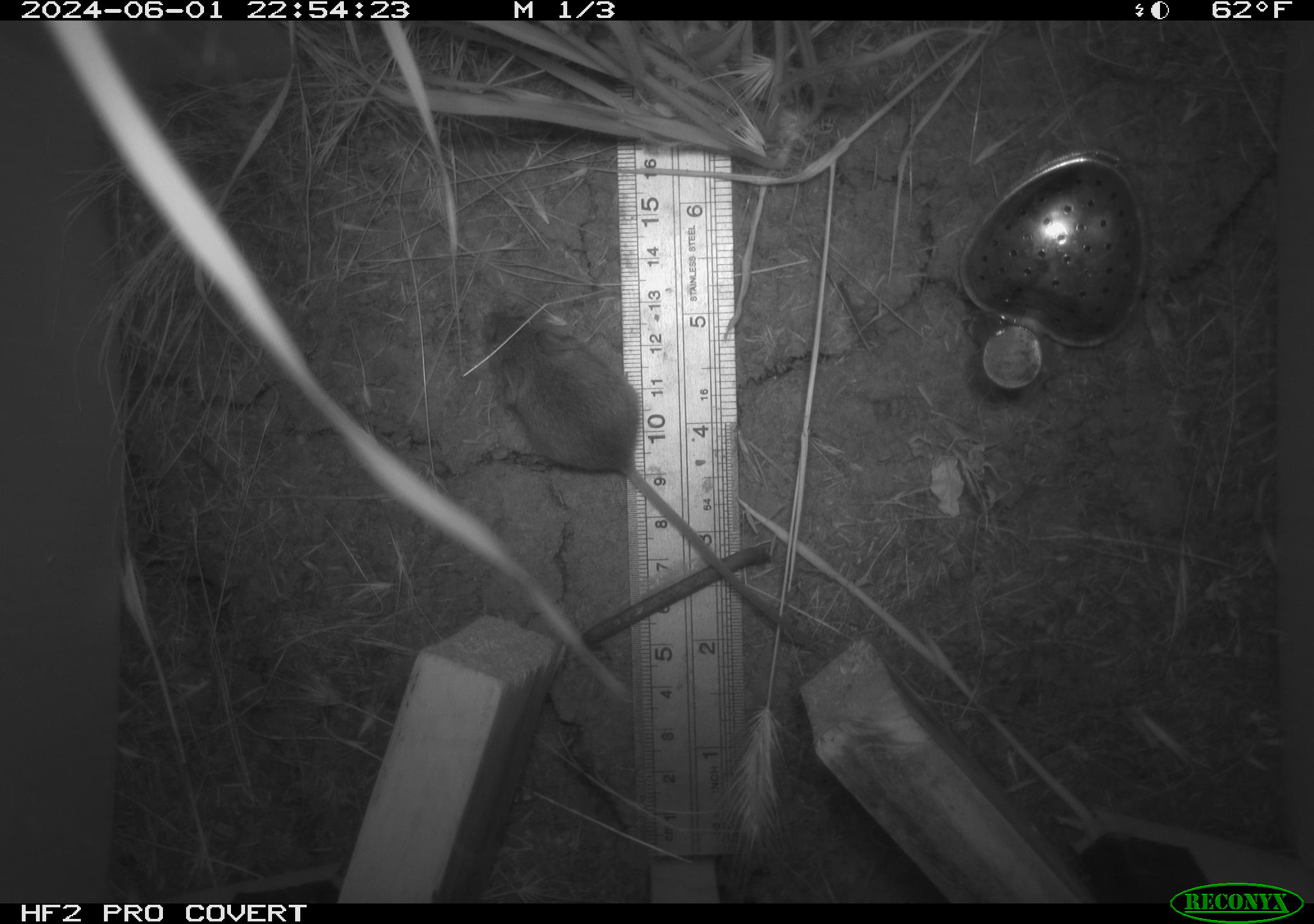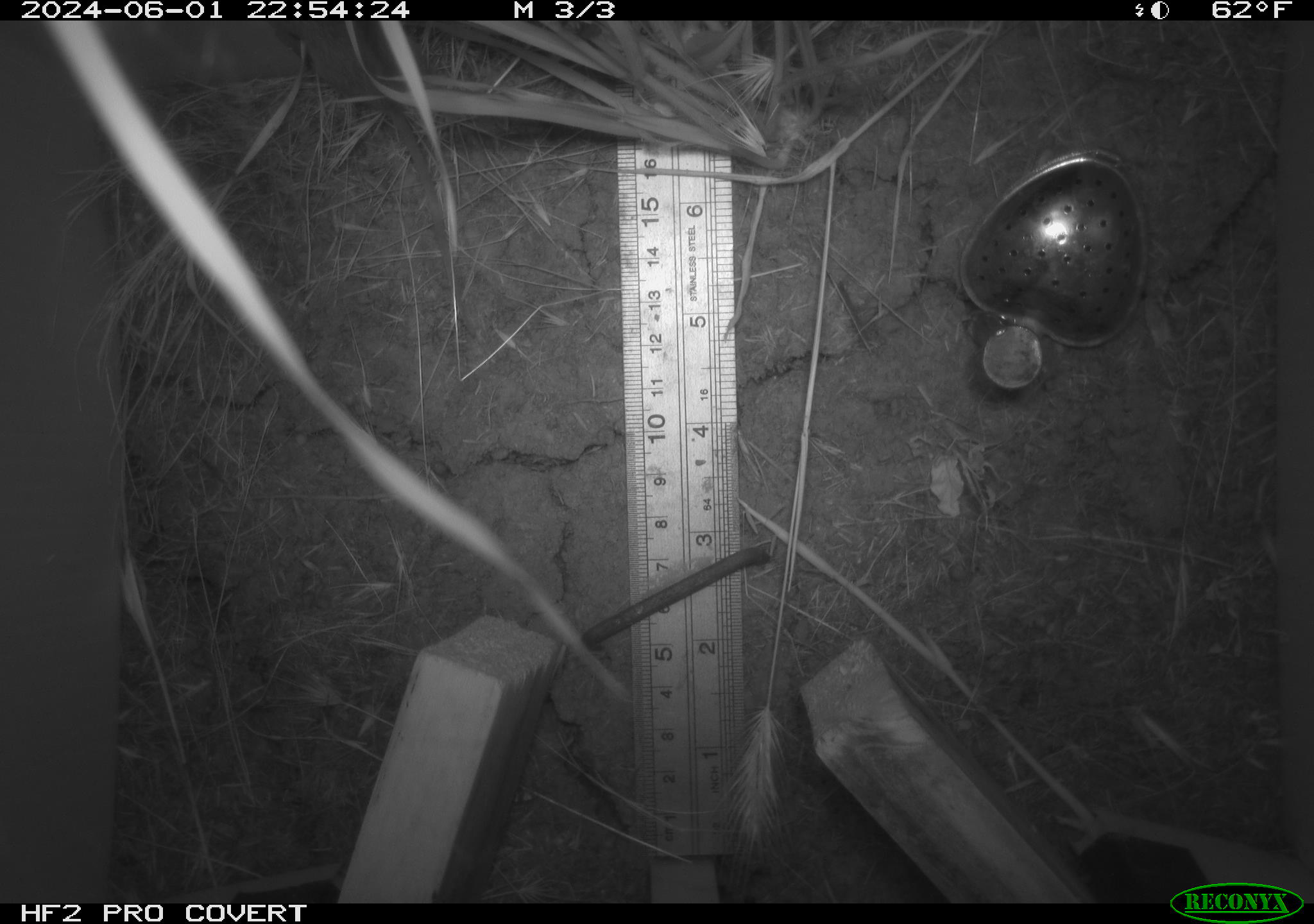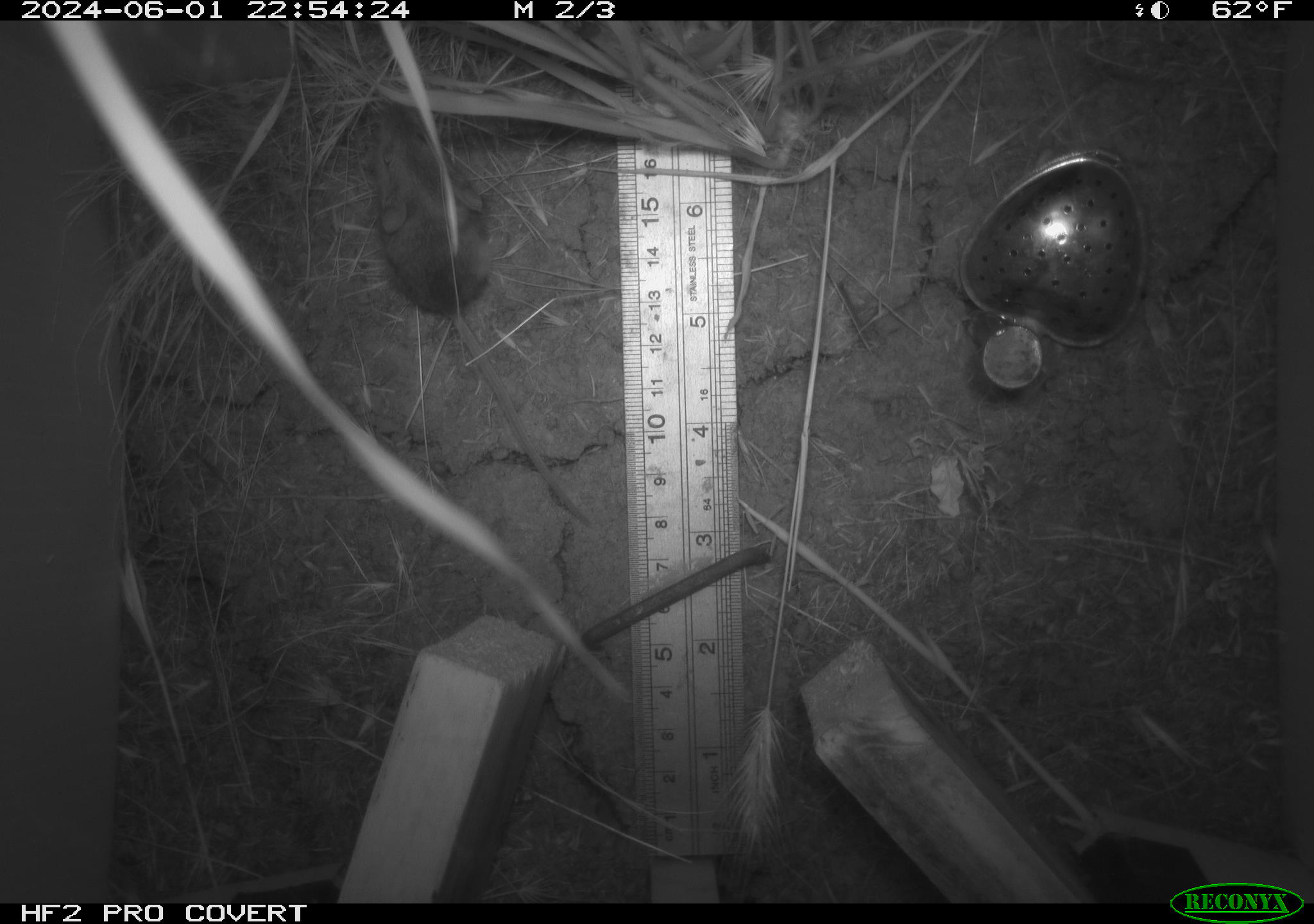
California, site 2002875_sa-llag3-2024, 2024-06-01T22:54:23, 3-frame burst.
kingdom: Animalia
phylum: Chordata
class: Mammalia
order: Rodentia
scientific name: Rodentia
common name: rodent